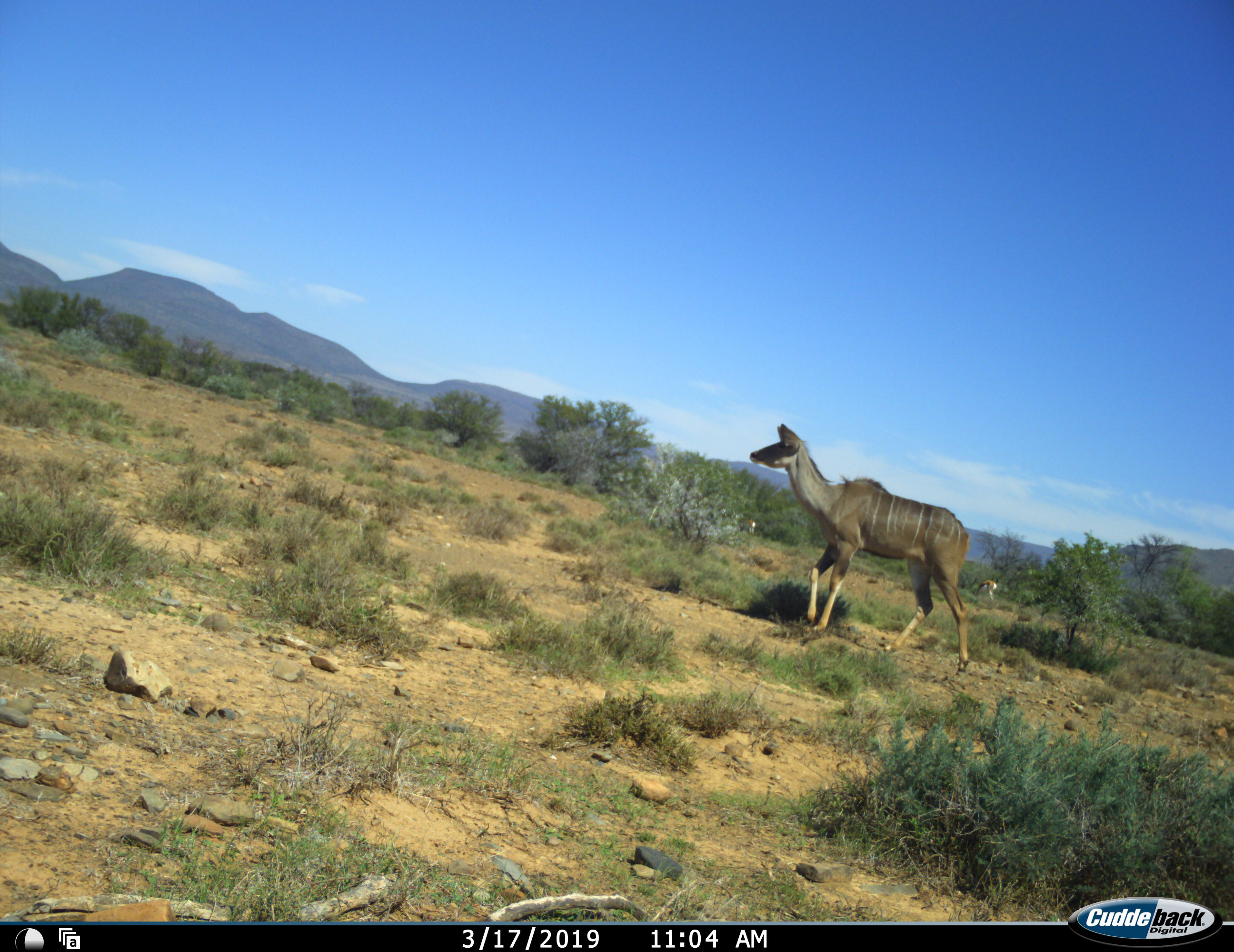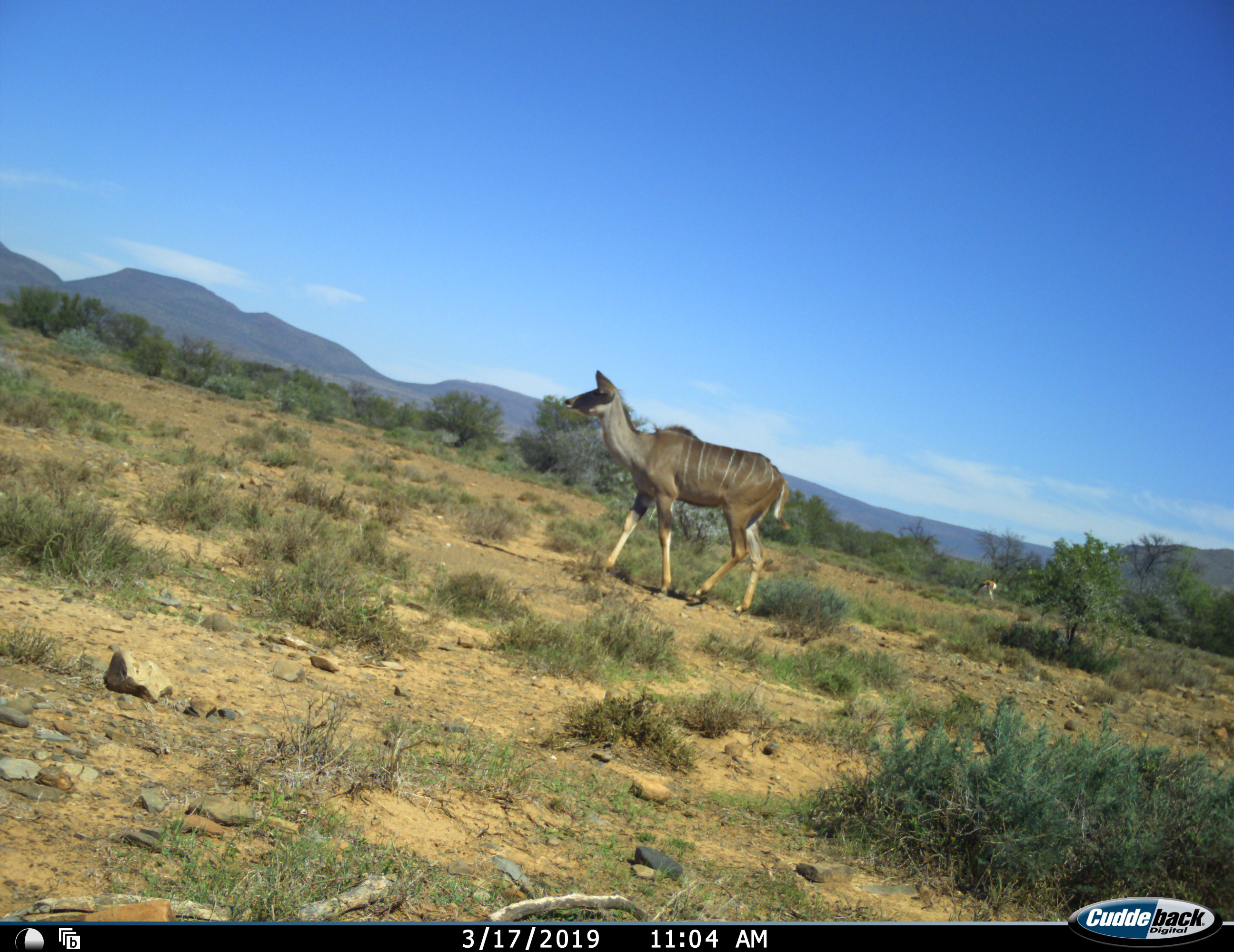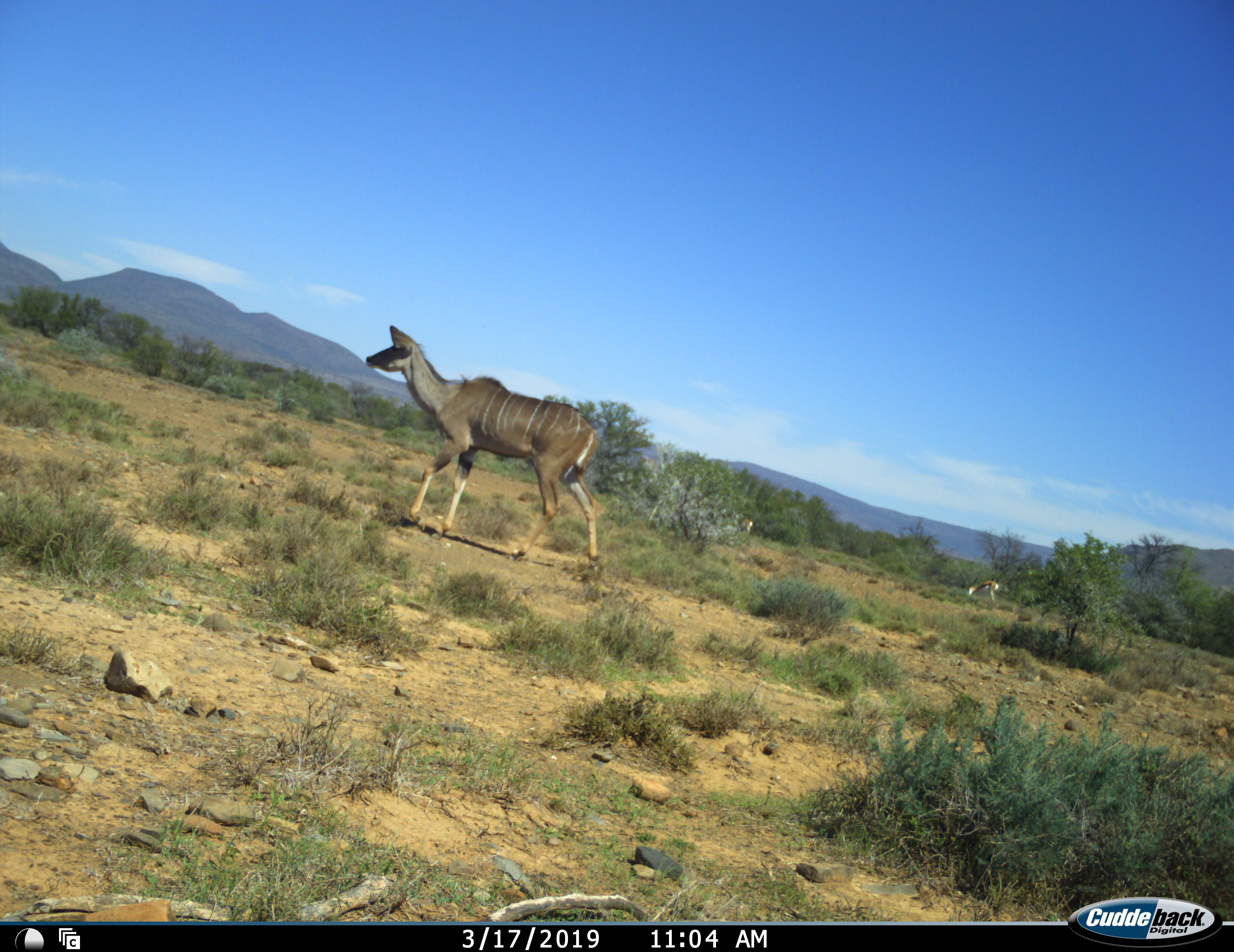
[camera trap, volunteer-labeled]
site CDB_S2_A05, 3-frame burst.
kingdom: Animalia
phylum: Chordata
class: Mammalia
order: Artiodactyla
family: Bovidae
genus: Tragelaphus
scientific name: Tragelaphus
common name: kudu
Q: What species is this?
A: Kudu (Tragelaphus).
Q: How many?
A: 1.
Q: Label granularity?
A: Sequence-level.